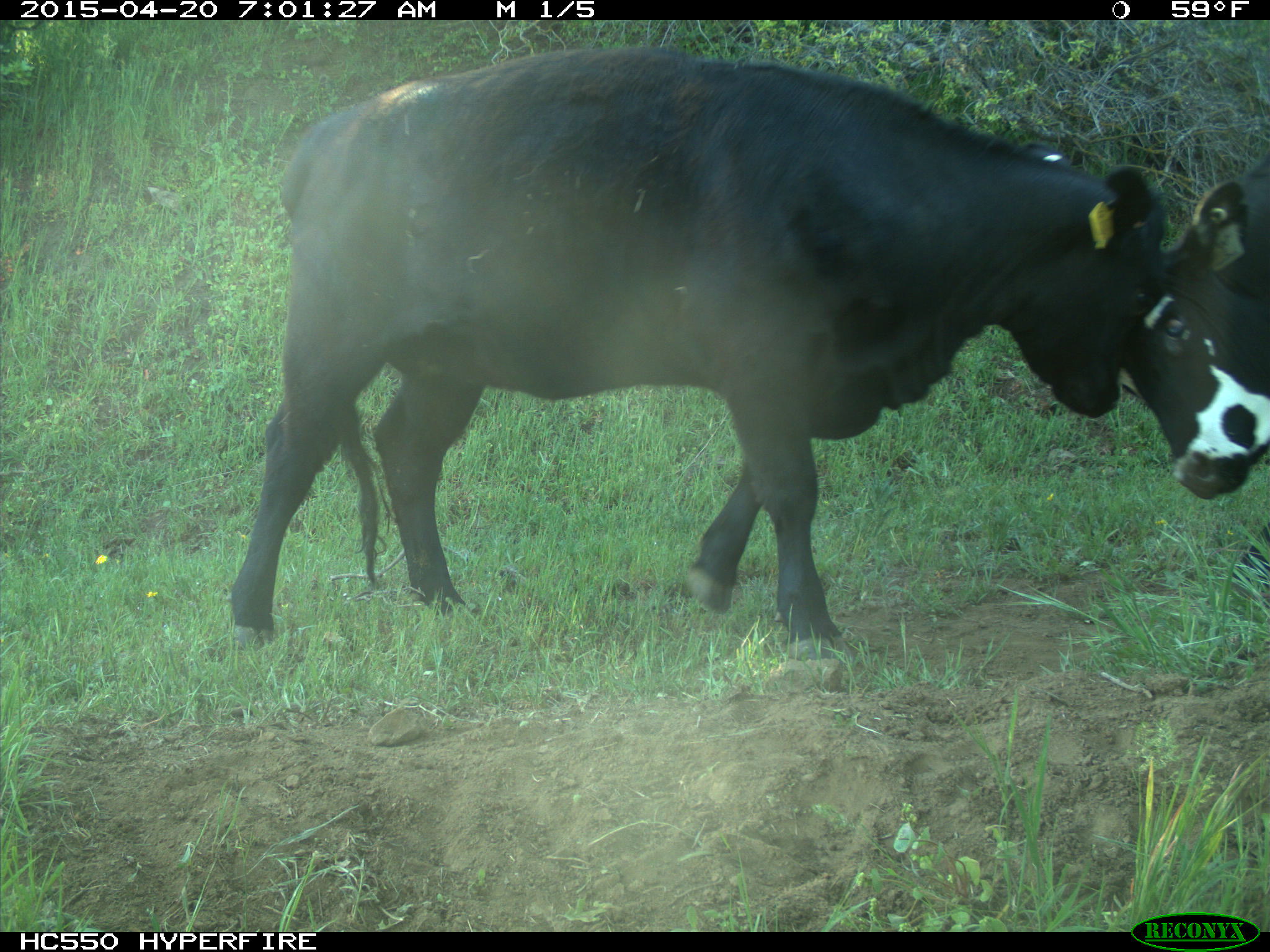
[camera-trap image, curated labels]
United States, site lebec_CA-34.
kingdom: Animalia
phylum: Chordata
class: Mammalia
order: Artiodactyla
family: Bovidae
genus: Bos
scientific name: Bos taurus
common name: domestic cow